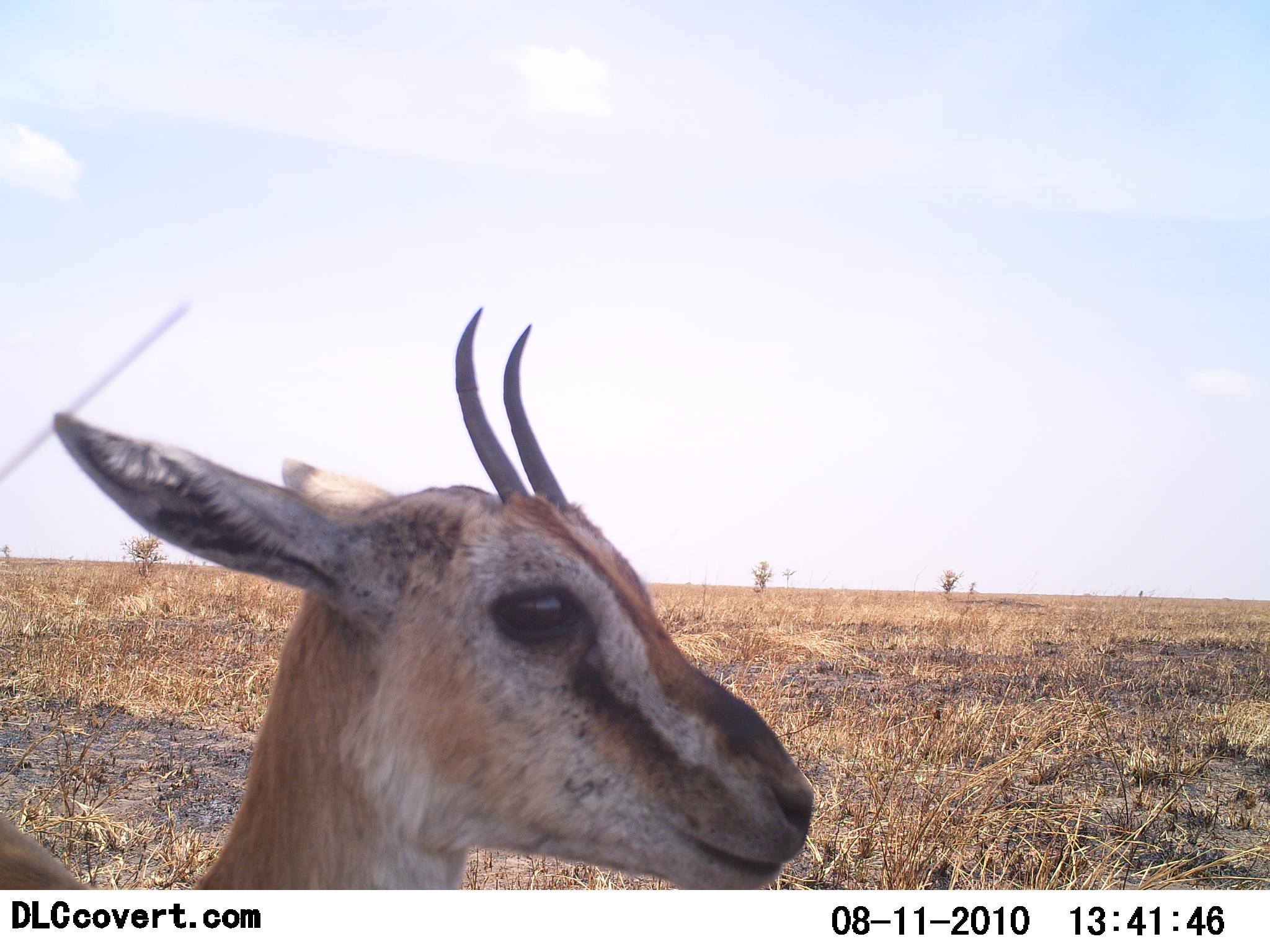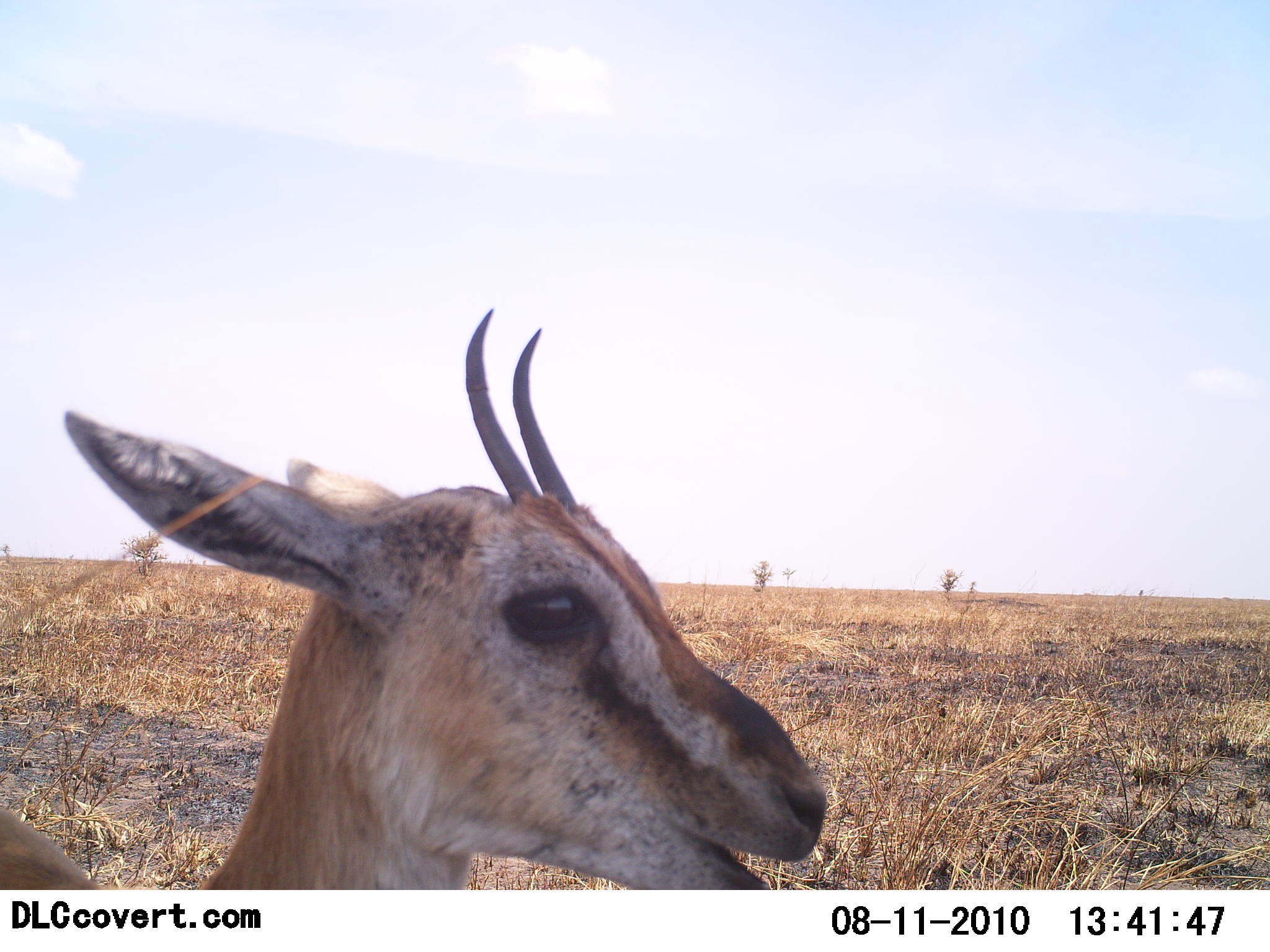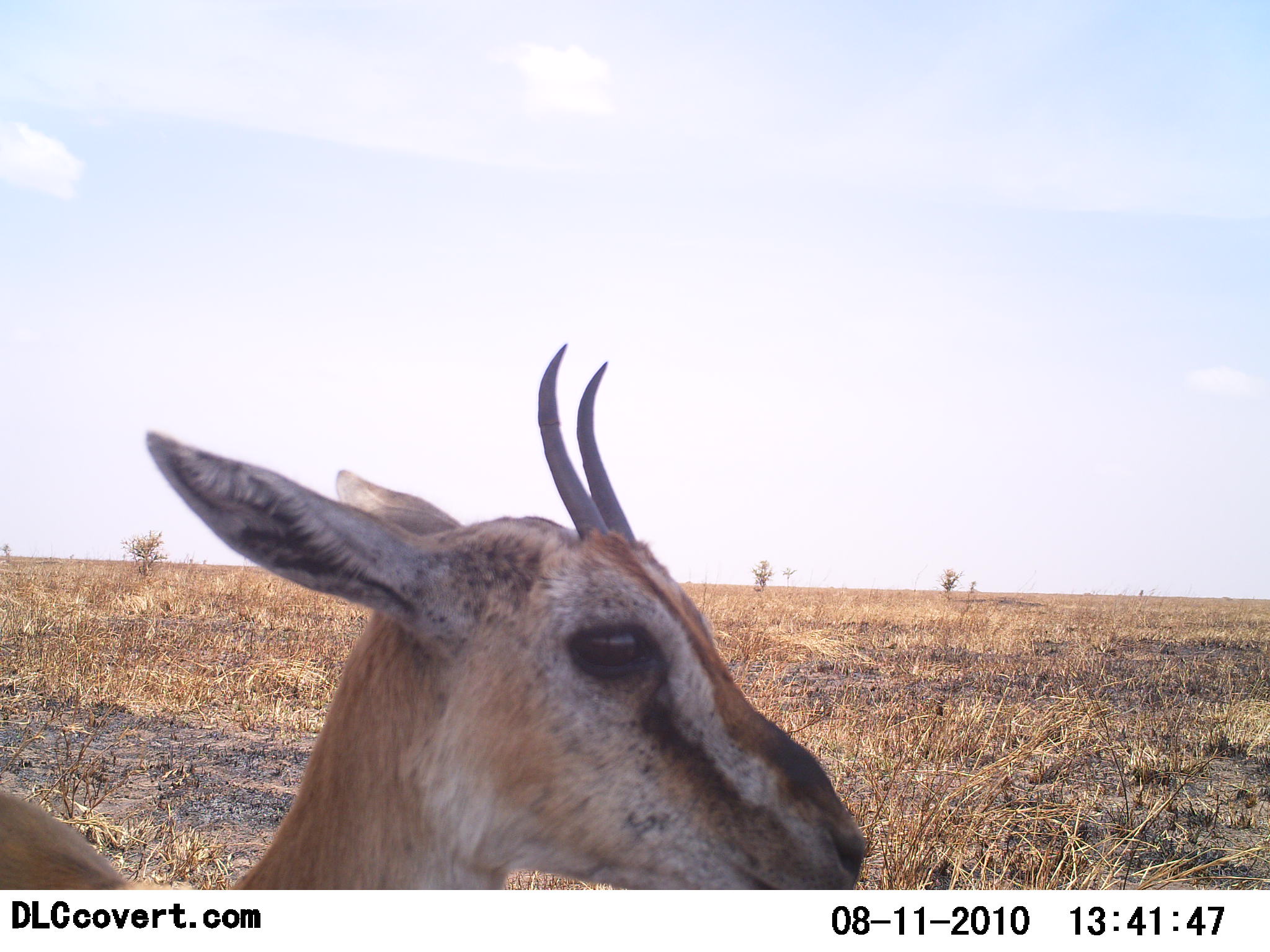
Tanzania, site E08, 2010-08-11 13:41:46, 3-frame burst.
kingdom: Animalia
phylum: Chordata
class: Mammalia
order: Artiodactyla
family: Bovidae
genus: Eudorcas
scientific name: Eudorcas thomsonii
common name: thomson's gazelle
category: gazellethomsons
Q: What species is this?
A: Gazellethomsons (thomson's gazelle) (Eudorcas thomsonii).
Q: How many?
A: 1.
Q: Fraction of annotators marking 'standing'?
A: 58%.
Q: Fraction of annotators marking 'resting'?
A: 8%.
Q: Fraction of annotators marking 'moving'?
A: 0%.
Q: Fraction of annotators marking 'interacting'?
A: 0%.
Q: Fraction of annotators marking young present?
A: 8%.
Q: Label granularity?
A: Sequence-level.